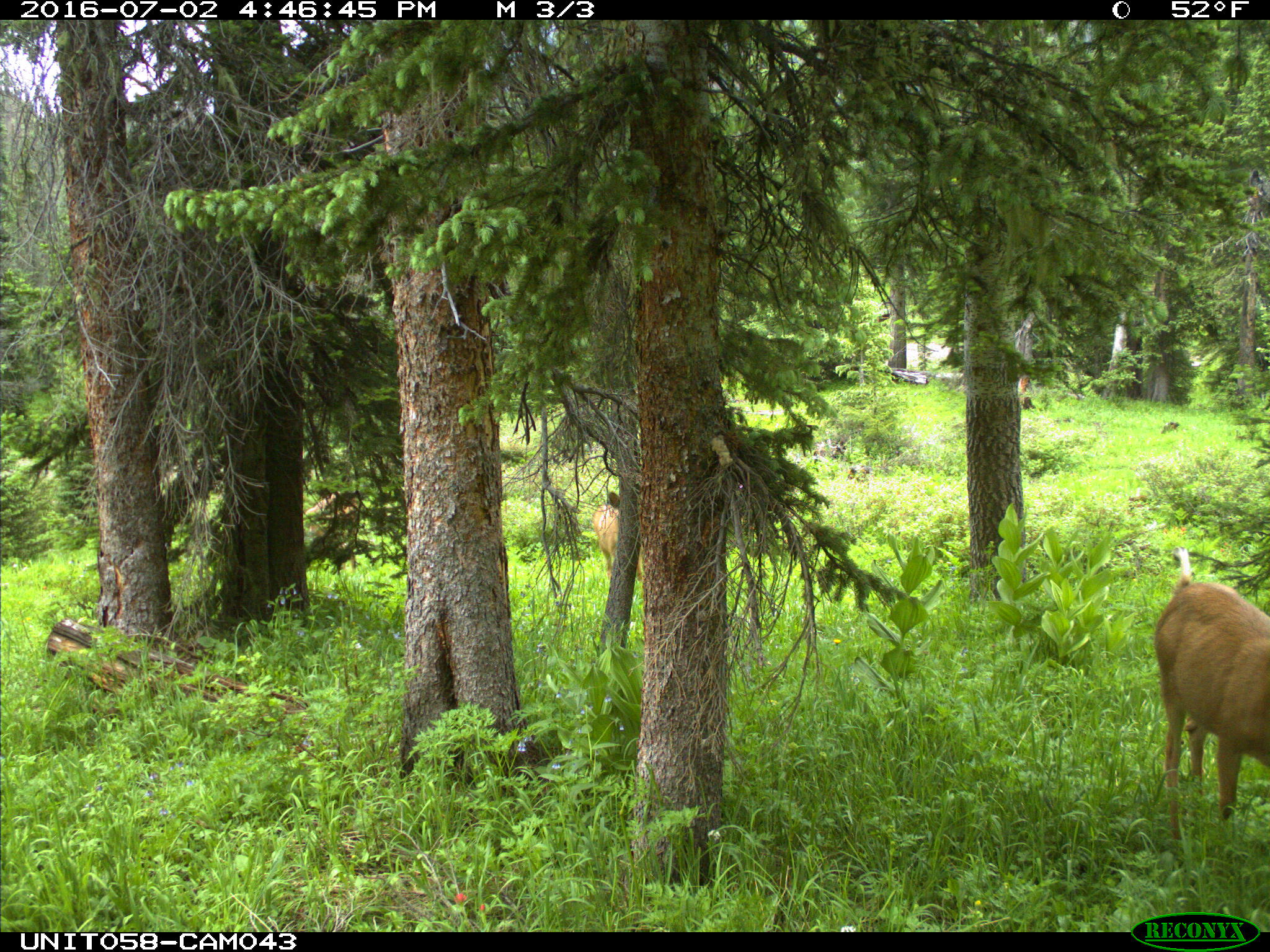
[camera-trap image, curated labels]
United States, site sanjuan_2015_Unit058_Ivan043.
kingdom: Animalia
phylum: Chordata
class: Mammalia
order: Artiodactyla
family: Cervidae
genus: Odocoileus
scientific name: Odocoileus hemionus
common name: mule deer